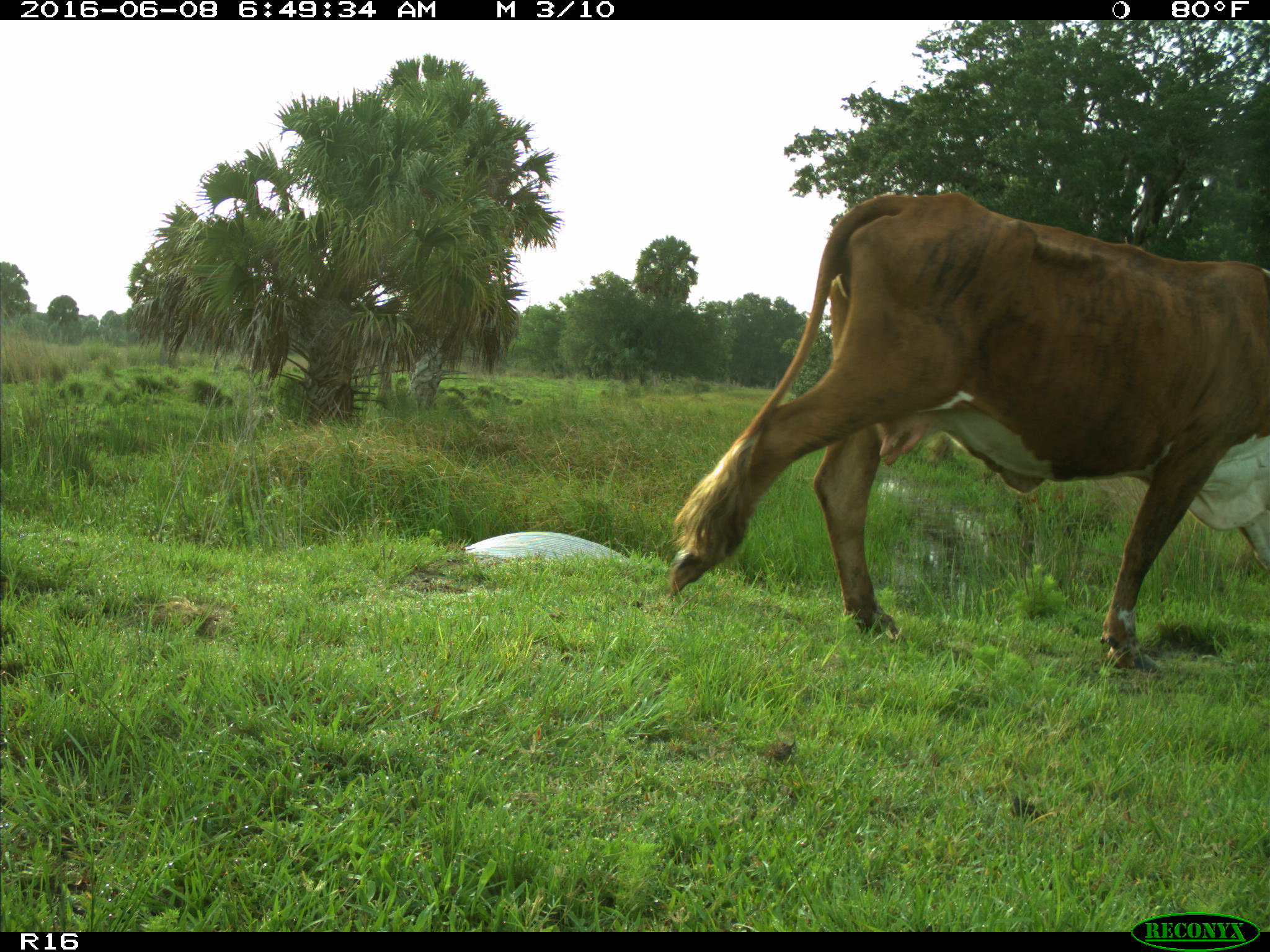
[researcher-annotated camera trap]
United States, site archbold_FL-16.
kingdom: Animalia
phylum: Chordata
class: Mammalia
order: Artiodactyla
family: Bovidae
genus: Bos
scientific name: Bos taurus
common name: domestic cow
Bos taurus (domestic cow).